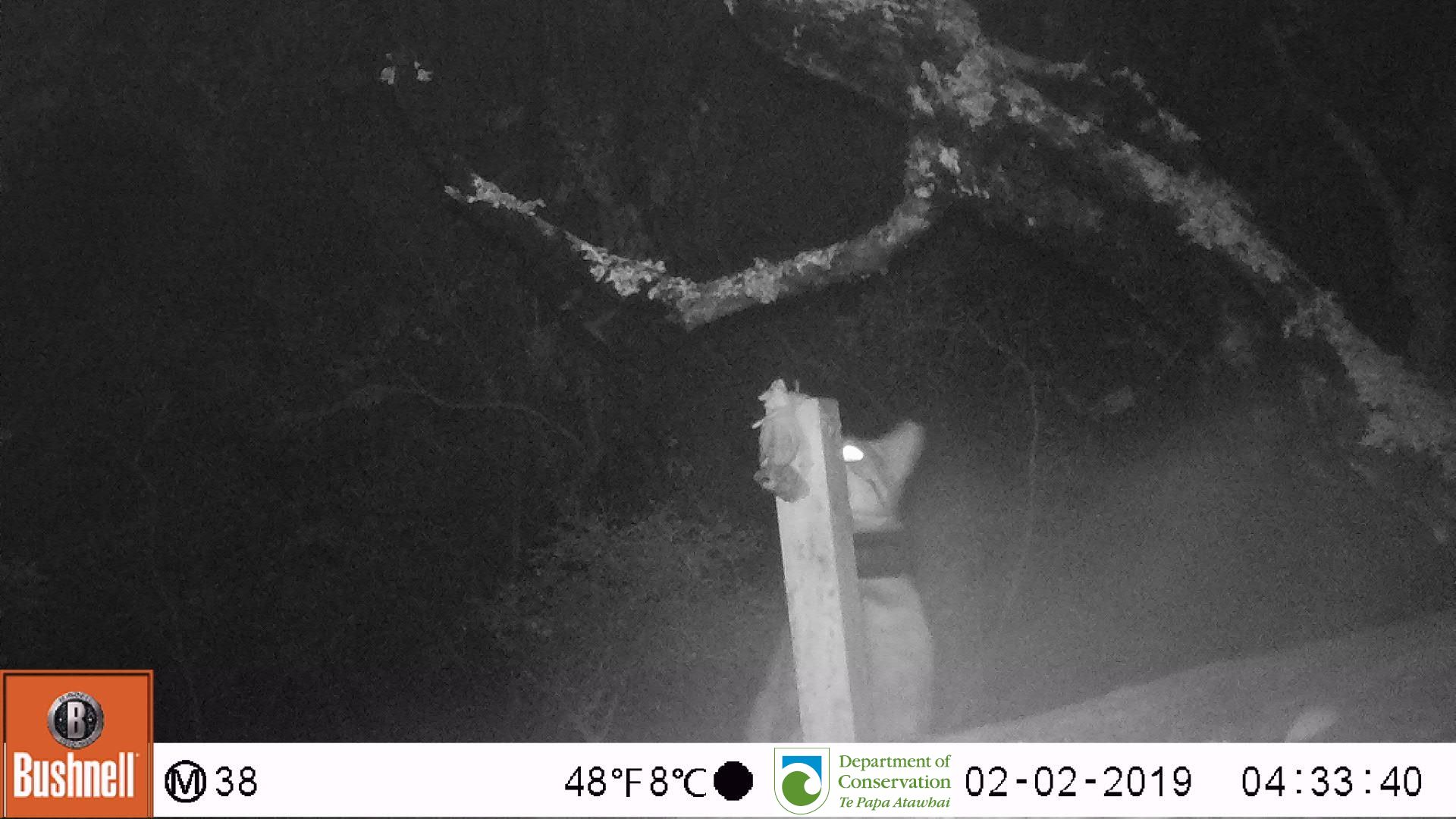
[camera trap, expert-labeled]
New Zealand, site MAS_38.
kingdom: Animalia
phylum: Chordata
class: Mammalia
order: Carnivora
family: Felidae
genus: Felis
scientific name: Felis catus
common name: domestic cat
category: cat